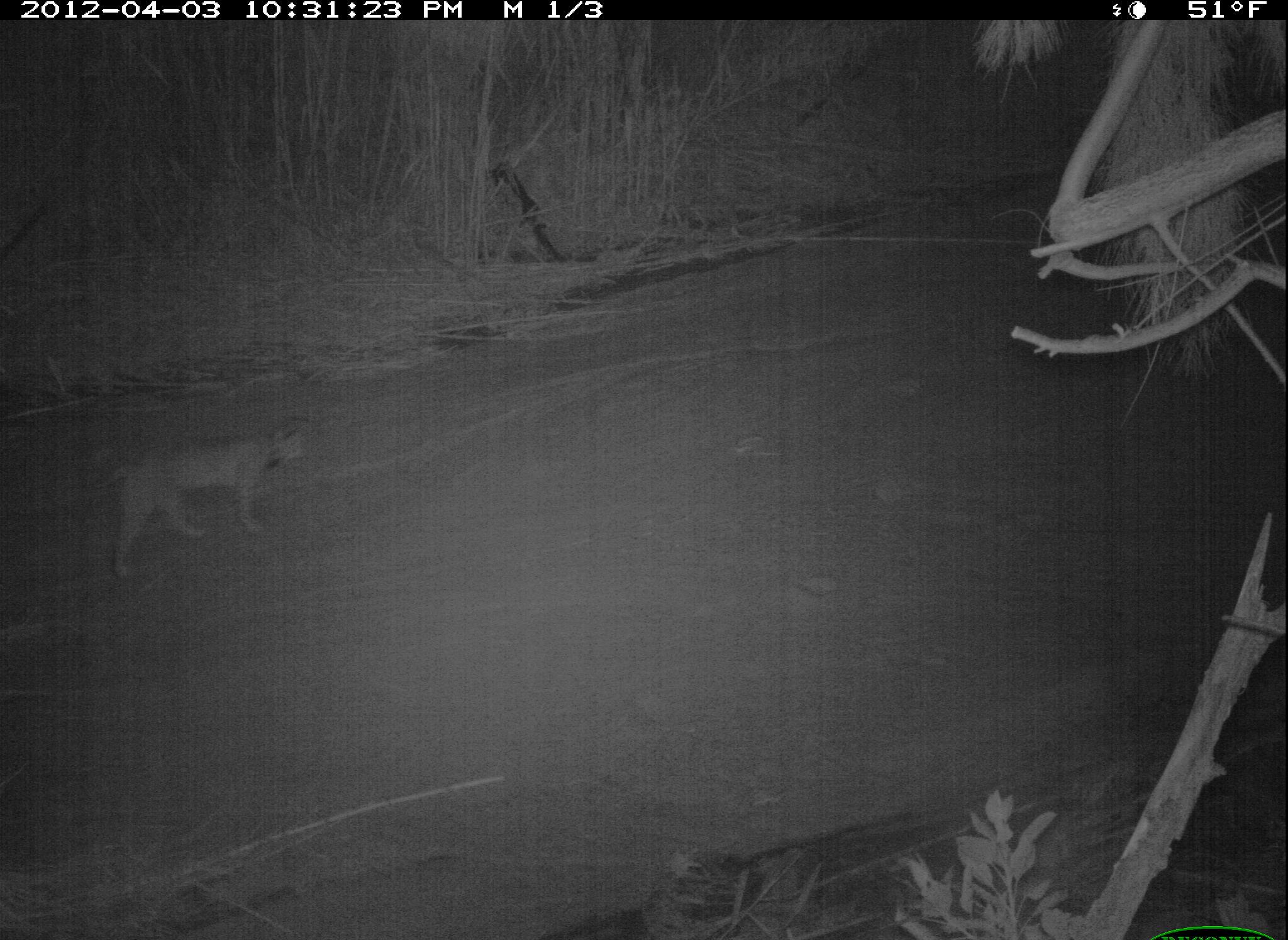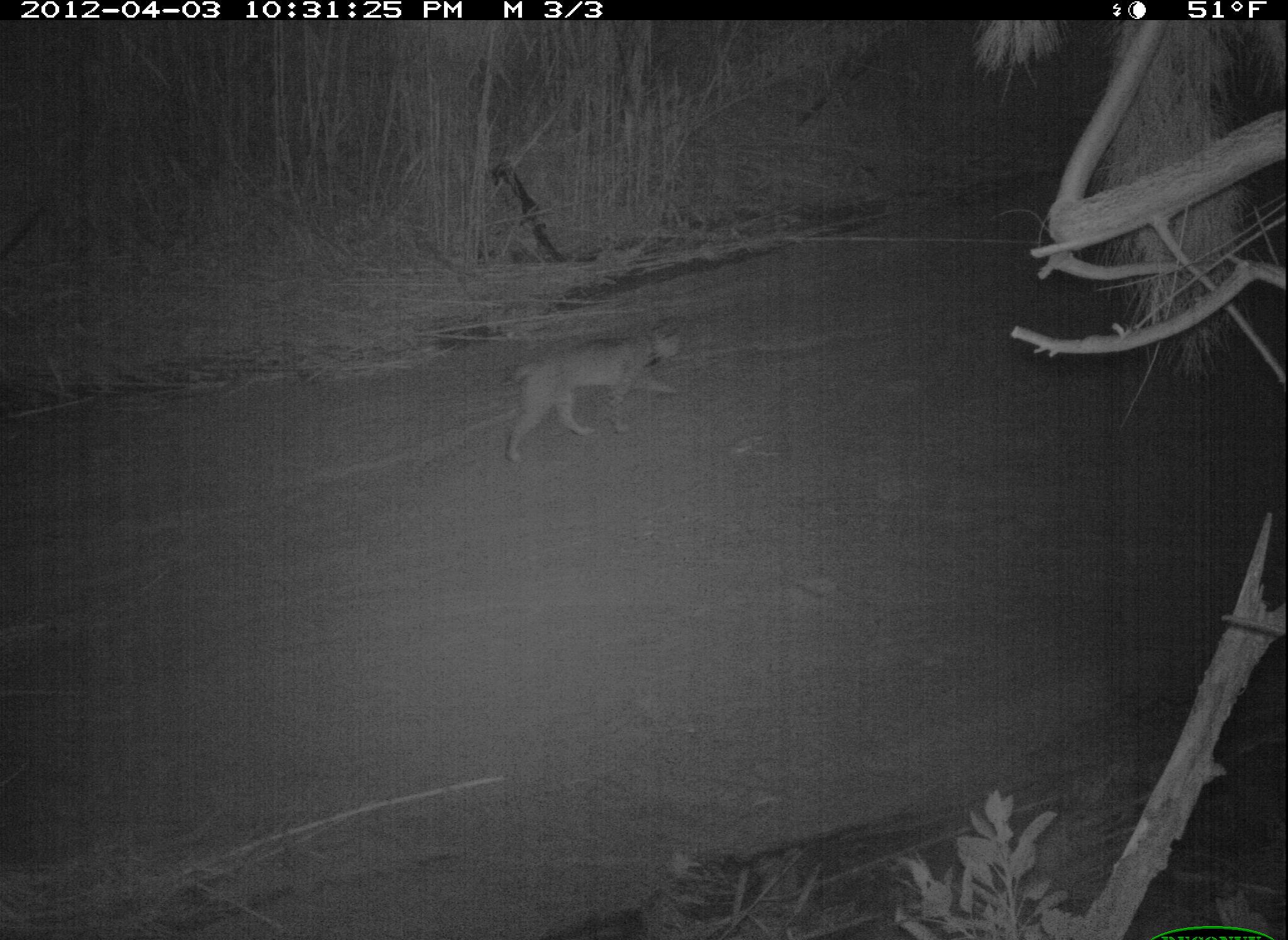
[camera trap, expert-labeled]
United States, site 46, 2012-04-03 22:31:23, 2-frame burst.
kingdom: Animalia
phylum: Chordata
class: Mammalia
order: Carnivora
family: Felidae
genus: Lynx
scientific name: Lynx rufus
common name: bobcat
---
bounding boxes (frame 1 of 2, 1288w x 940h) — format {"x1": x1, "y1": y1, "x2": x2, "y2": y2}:
bobcat: {"x1": 86, "y1": 414, "x2": 307, "y2": 582}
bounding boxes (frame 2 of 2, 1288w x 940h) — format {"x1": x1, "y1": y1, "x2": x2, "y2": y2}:
bobcat: {"x1": 505, "y1": 320, "x2": 693, "y2": 465}